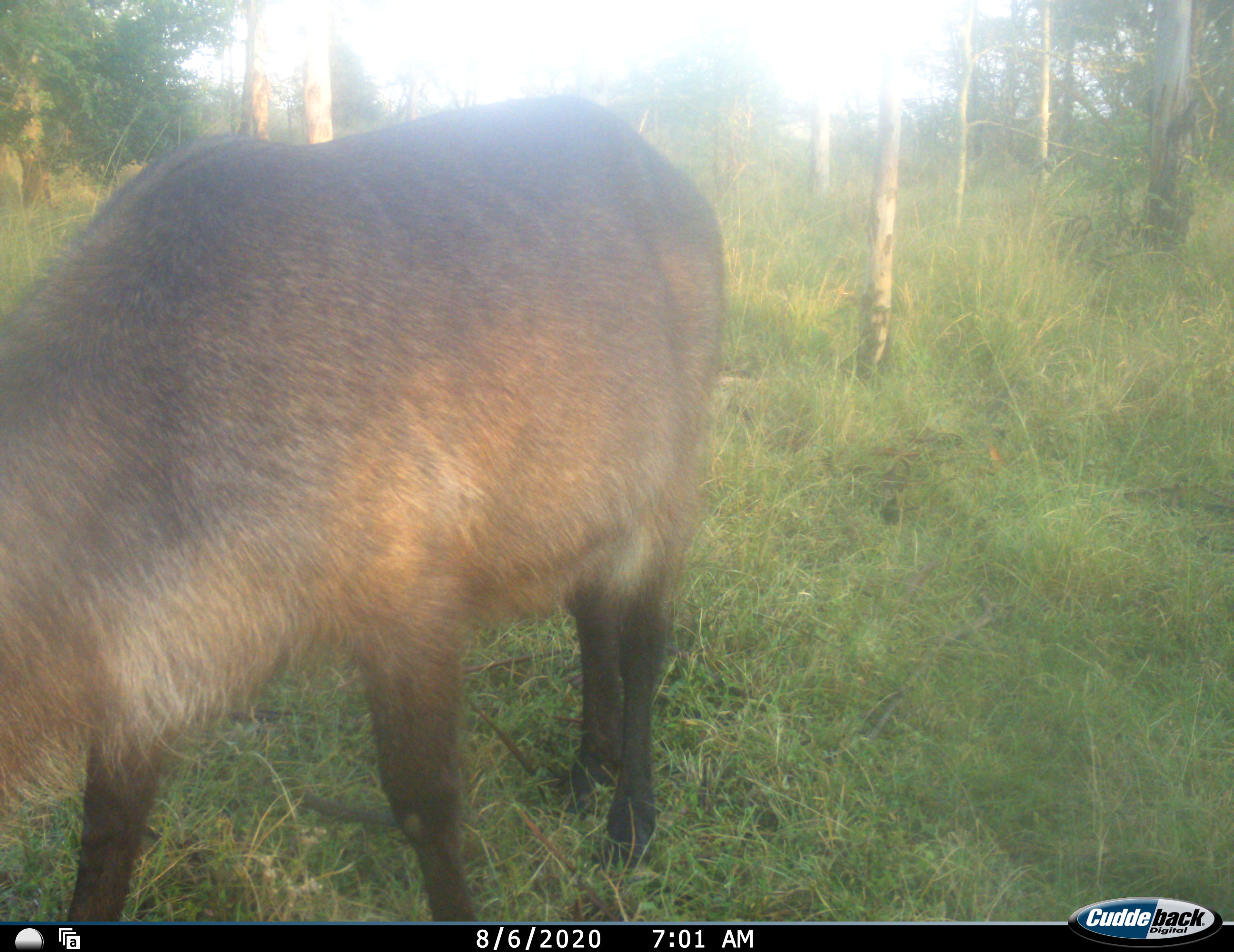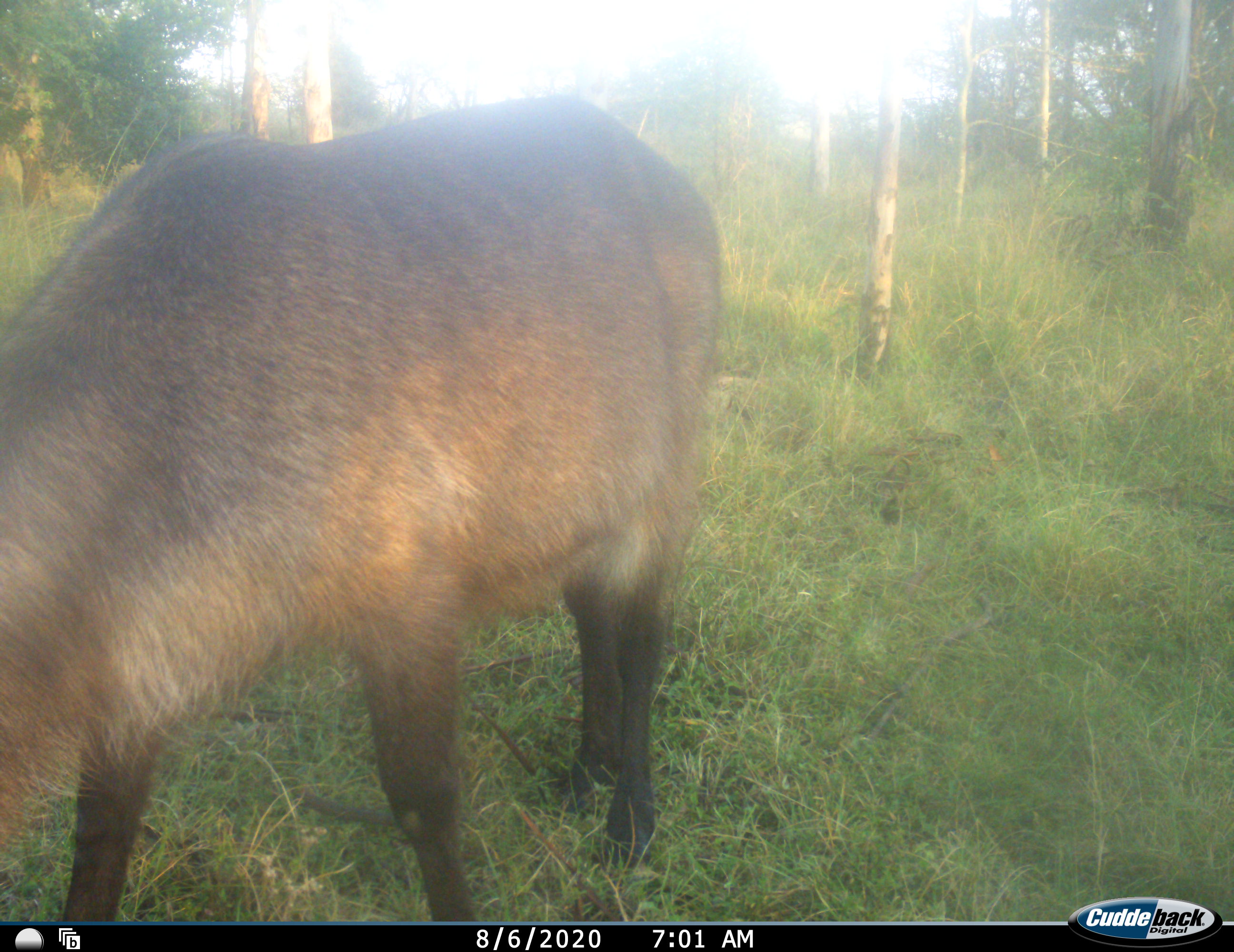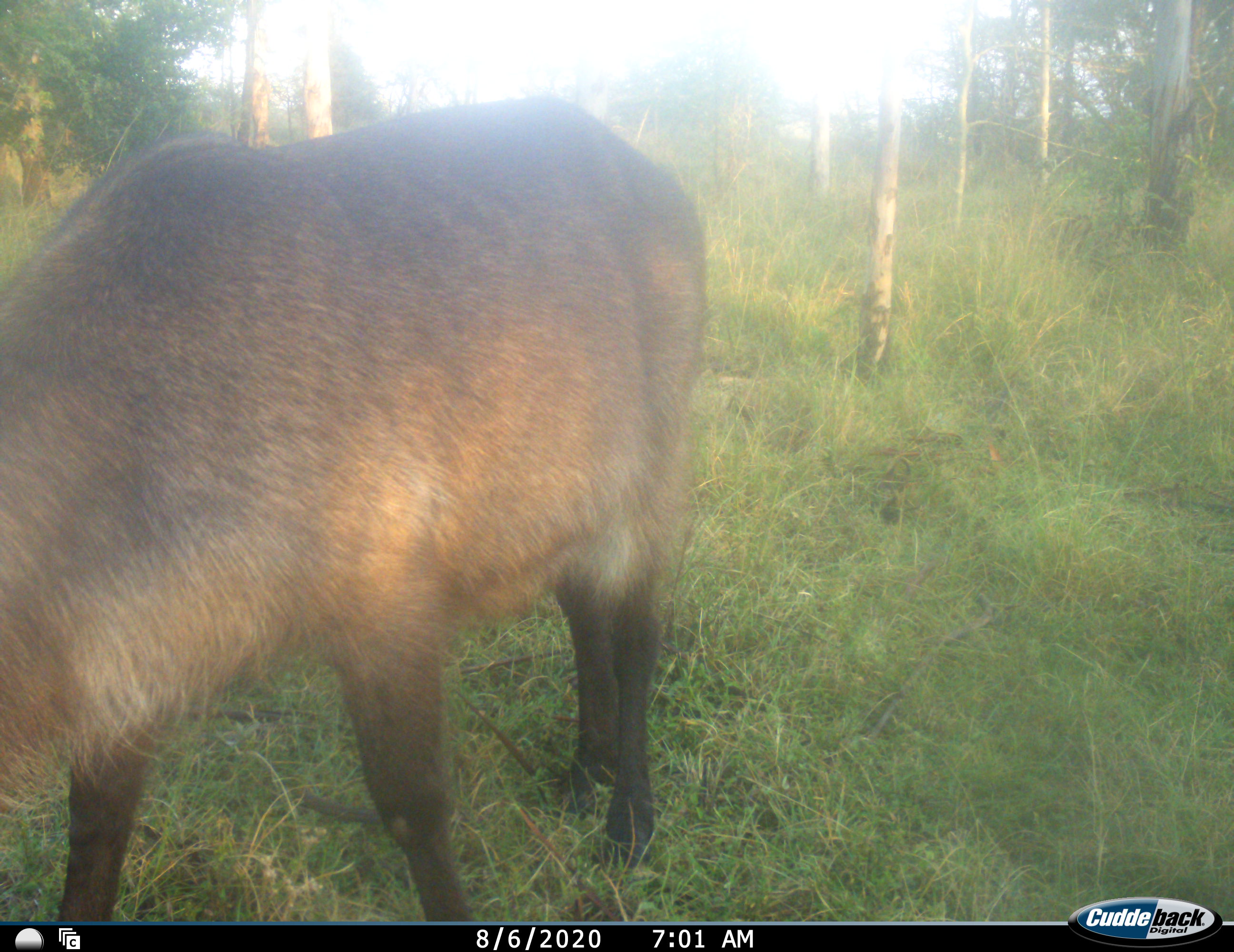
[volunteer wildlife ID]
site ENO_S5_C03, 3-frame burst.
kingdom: Animalia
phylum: Chordata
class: Mammalia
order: Artiodactyla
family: Bovidae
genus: Kobus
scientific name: Kobus ellipsiprymnus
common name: waterbuck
Waterbuck (Kobus ellipsiprymnus), count 1. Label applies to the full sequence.